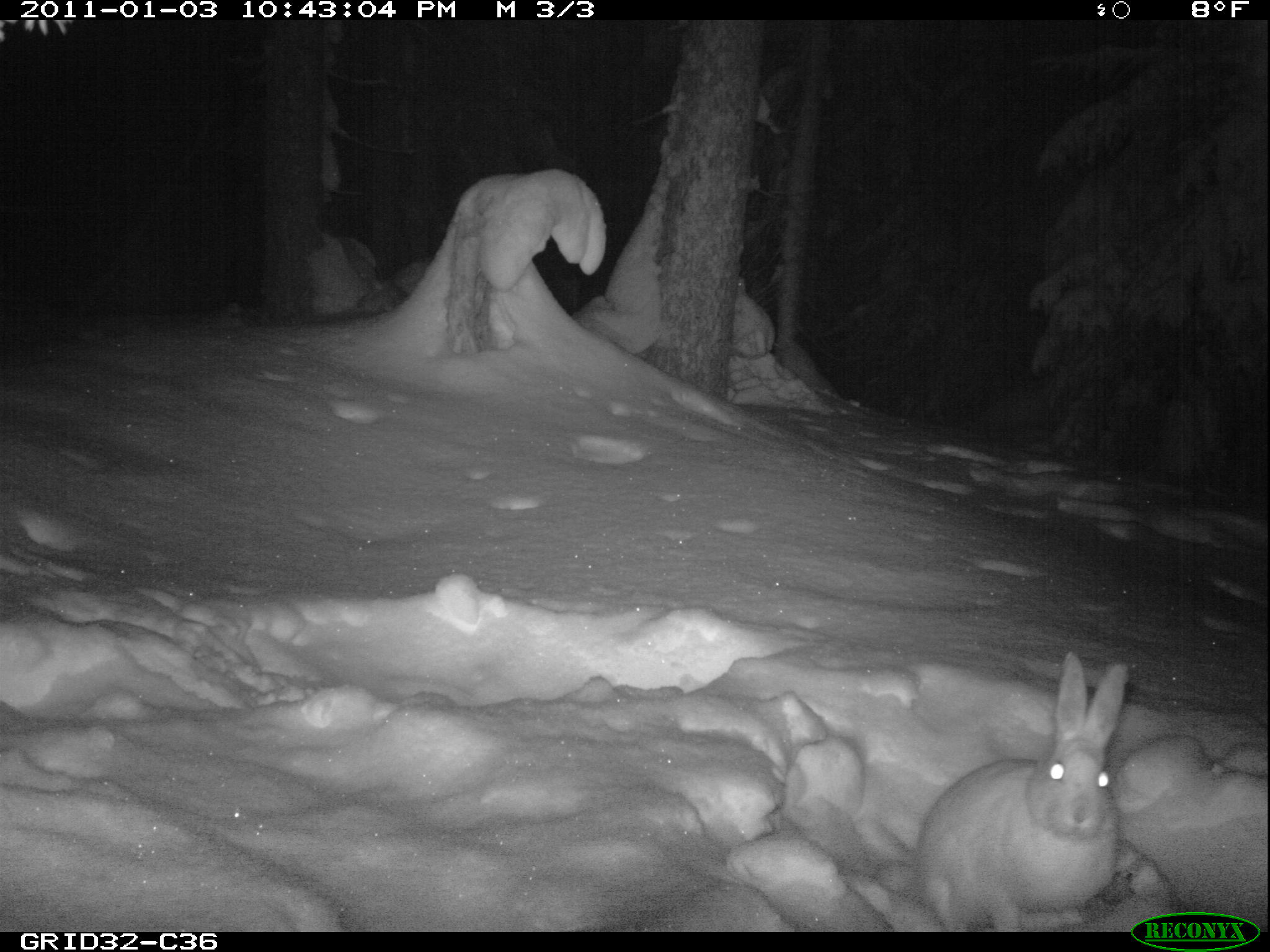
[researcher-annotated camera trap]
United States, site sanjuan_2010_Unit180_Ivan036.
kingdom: Animalia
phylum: Chordata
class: Mammalia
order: Lagomorpha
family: Leporidae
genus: Lepus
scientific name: Lepus americanus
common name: snowshoe hare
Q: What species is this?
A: Lepus americanus (snowshoe hare).